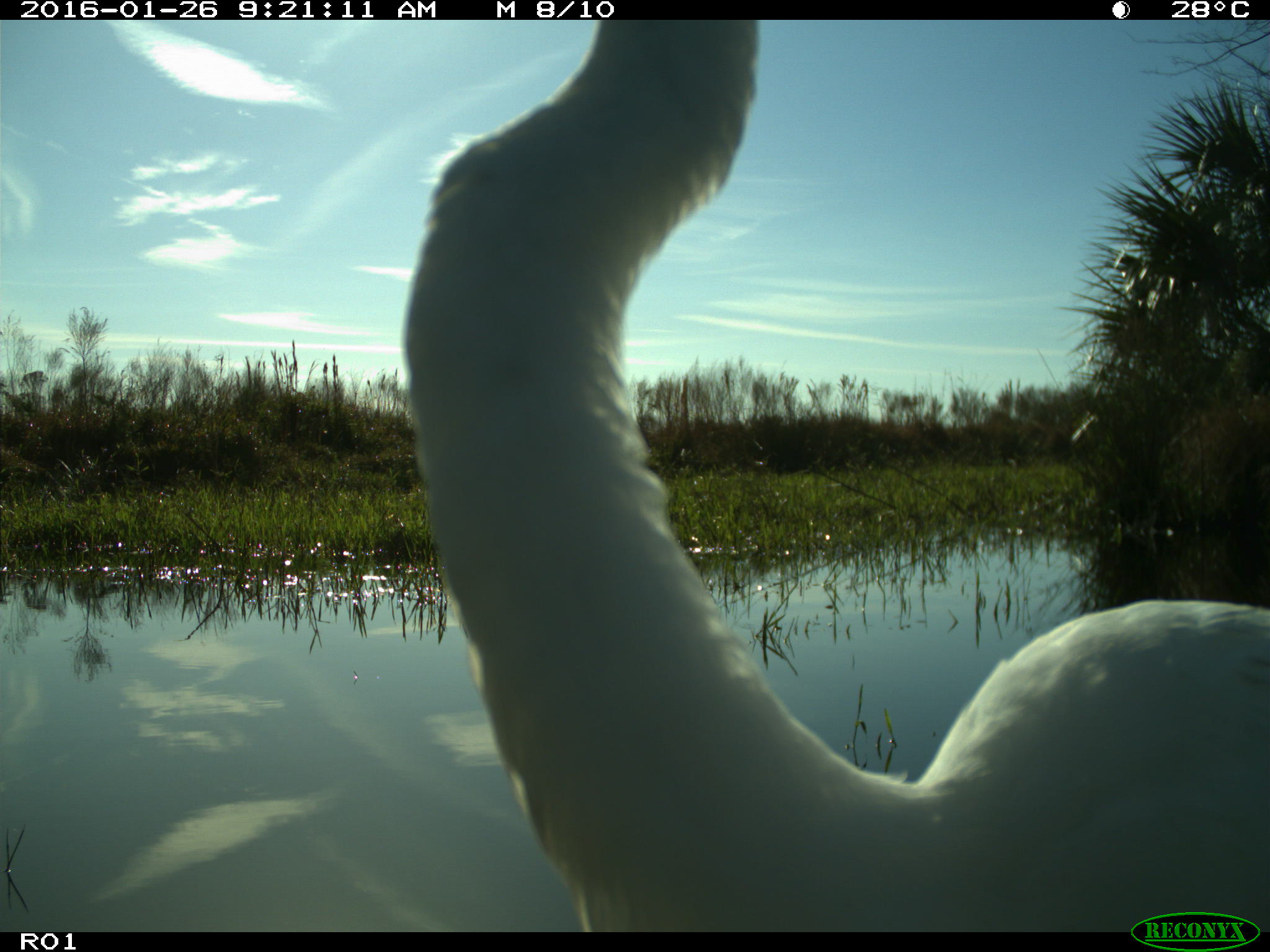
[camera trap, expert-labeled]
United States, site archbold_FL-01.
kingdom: Animalia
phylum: Chordata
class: Aves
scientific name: Aves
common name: birds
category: unidentified bird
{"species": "unidentified bird (birds) (Aves)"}